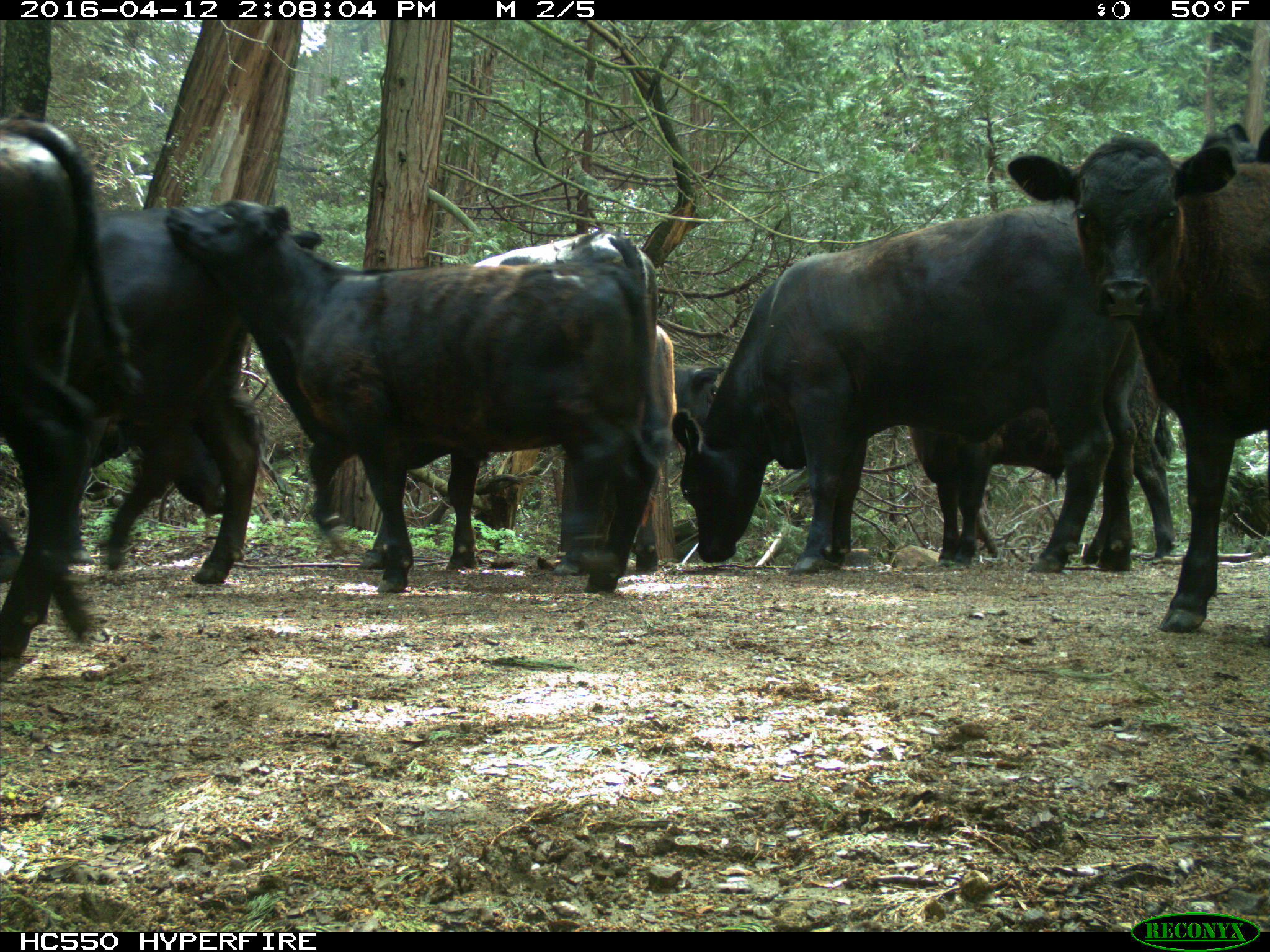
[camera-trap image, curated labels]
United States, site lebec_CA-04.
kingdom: Animalia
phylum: Chordata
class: Mammalia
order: Artiodactyla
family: Bovidae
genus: Bos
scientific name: Bos taurus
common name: domestic cow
Bos taurus (domestic cow).